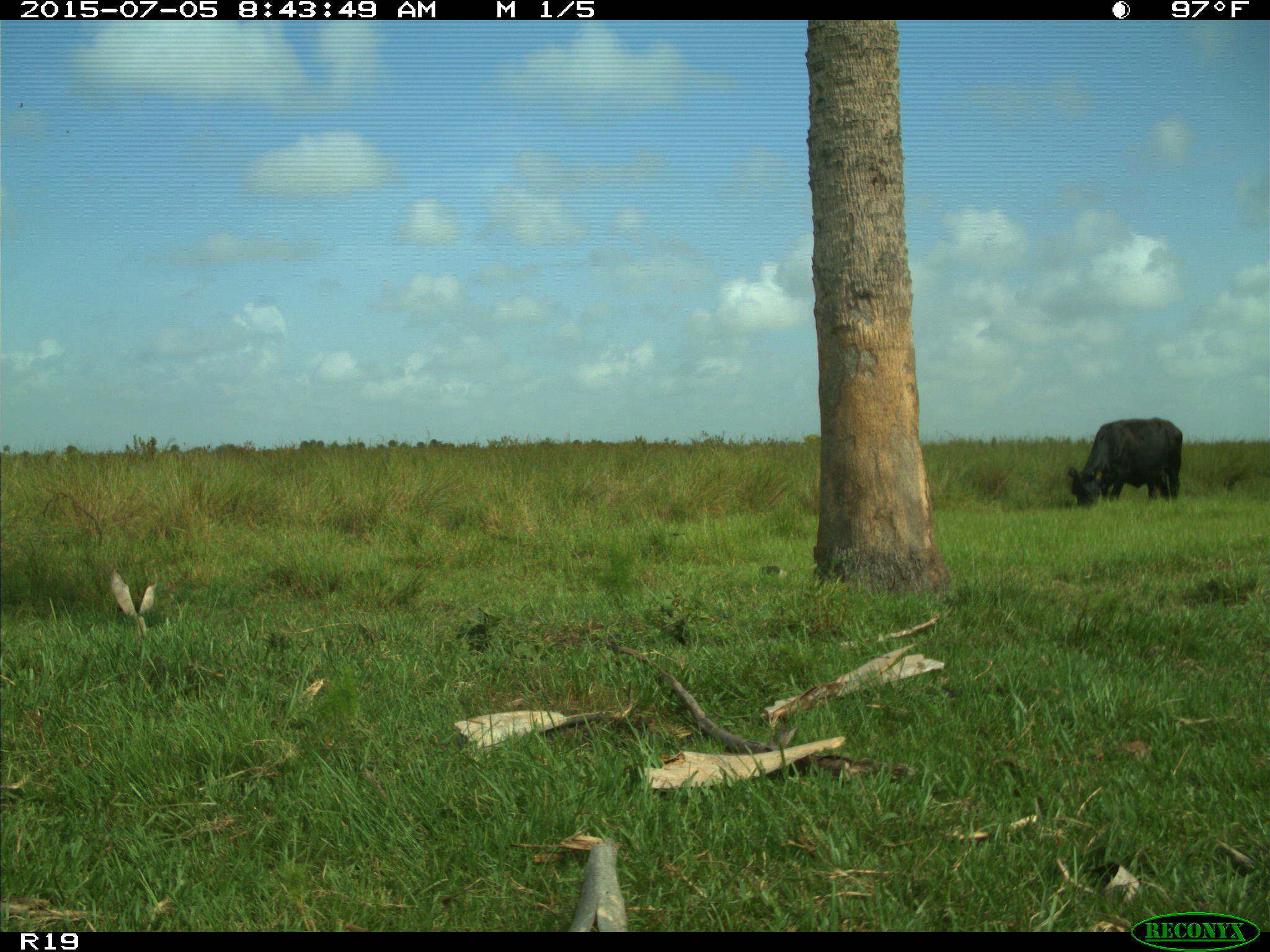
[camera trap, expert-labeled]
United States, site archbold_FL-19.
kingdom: Animalia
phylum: Chordata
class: Mammalia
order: Artiodactyla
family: Bovidae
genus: Bos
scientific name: Bos taurus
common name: domestic cow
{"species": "Bos taurus (domestic cow)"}